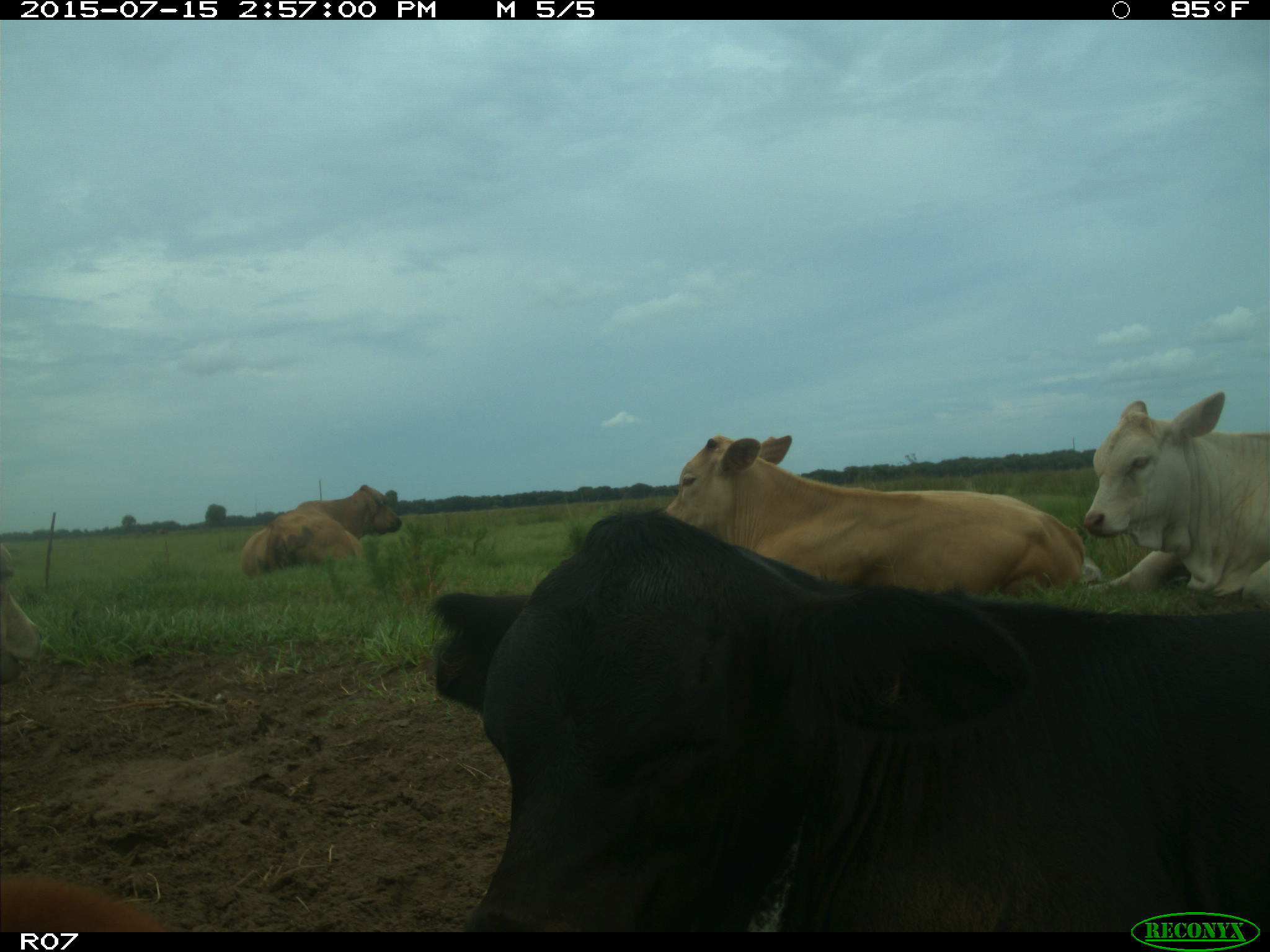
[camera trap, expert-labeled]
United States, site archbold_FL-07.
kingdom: Animalia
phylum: Chordata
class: Mammalia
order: Artiodactyla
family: Bovidae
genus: Bos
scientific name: Bos taurus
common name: domestic cow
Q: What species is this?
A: Bos taurus (domestic cow).